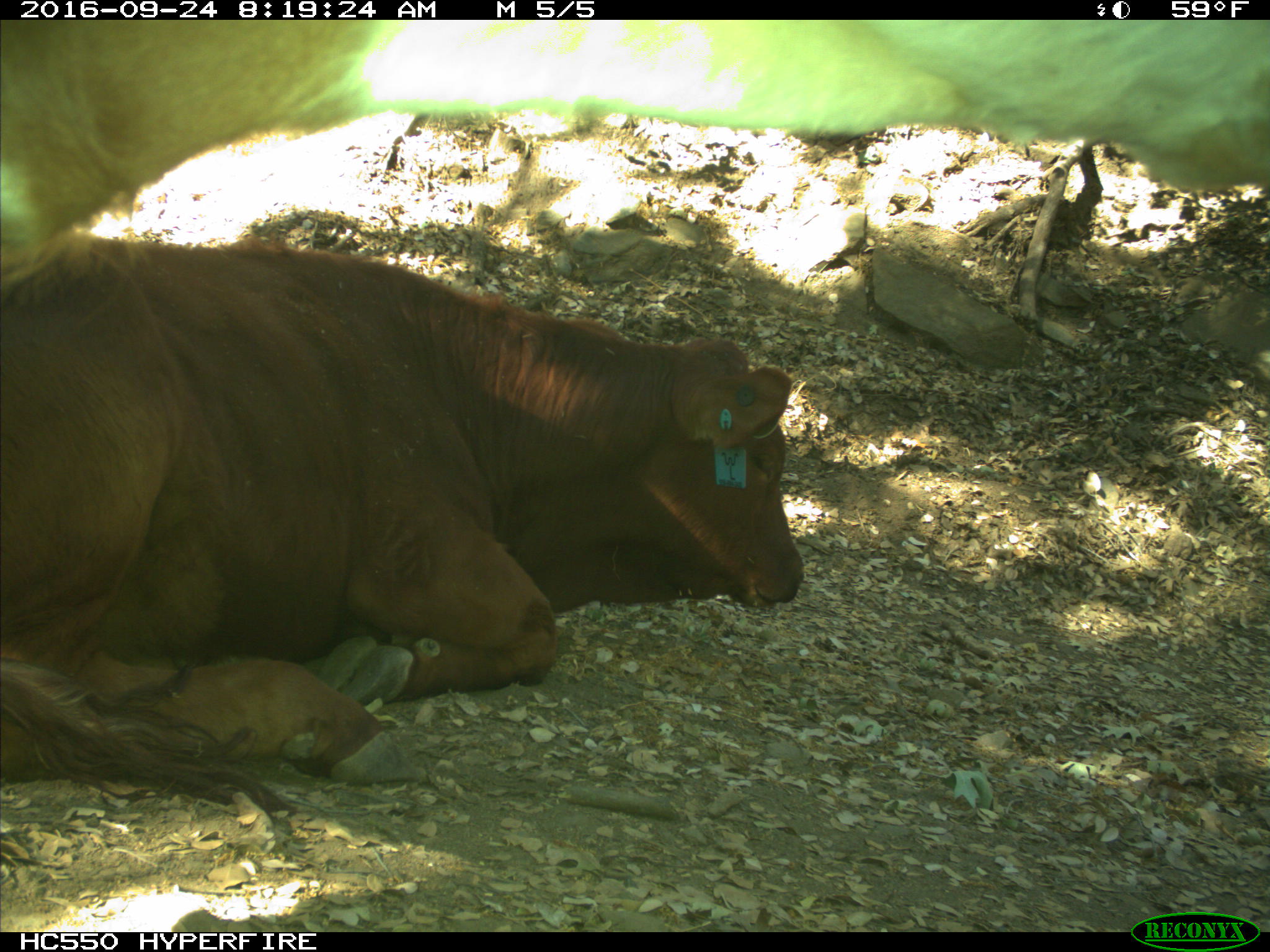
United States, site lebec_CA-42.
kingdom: Animalia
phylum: Chordata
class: Mammalia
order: Artiodactyla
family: Bovidae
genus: Bos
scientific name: Bos taurus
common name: domestic cow